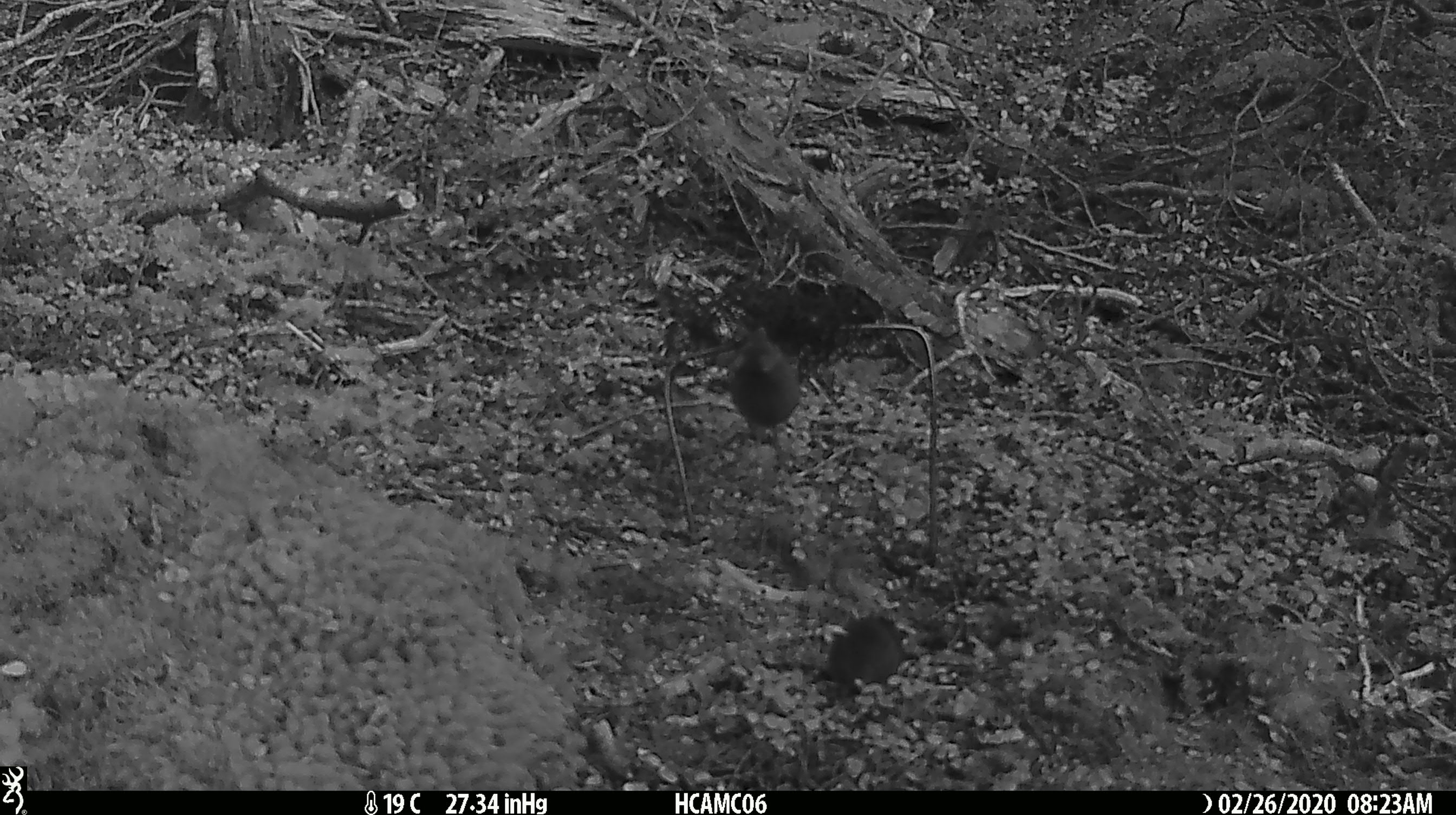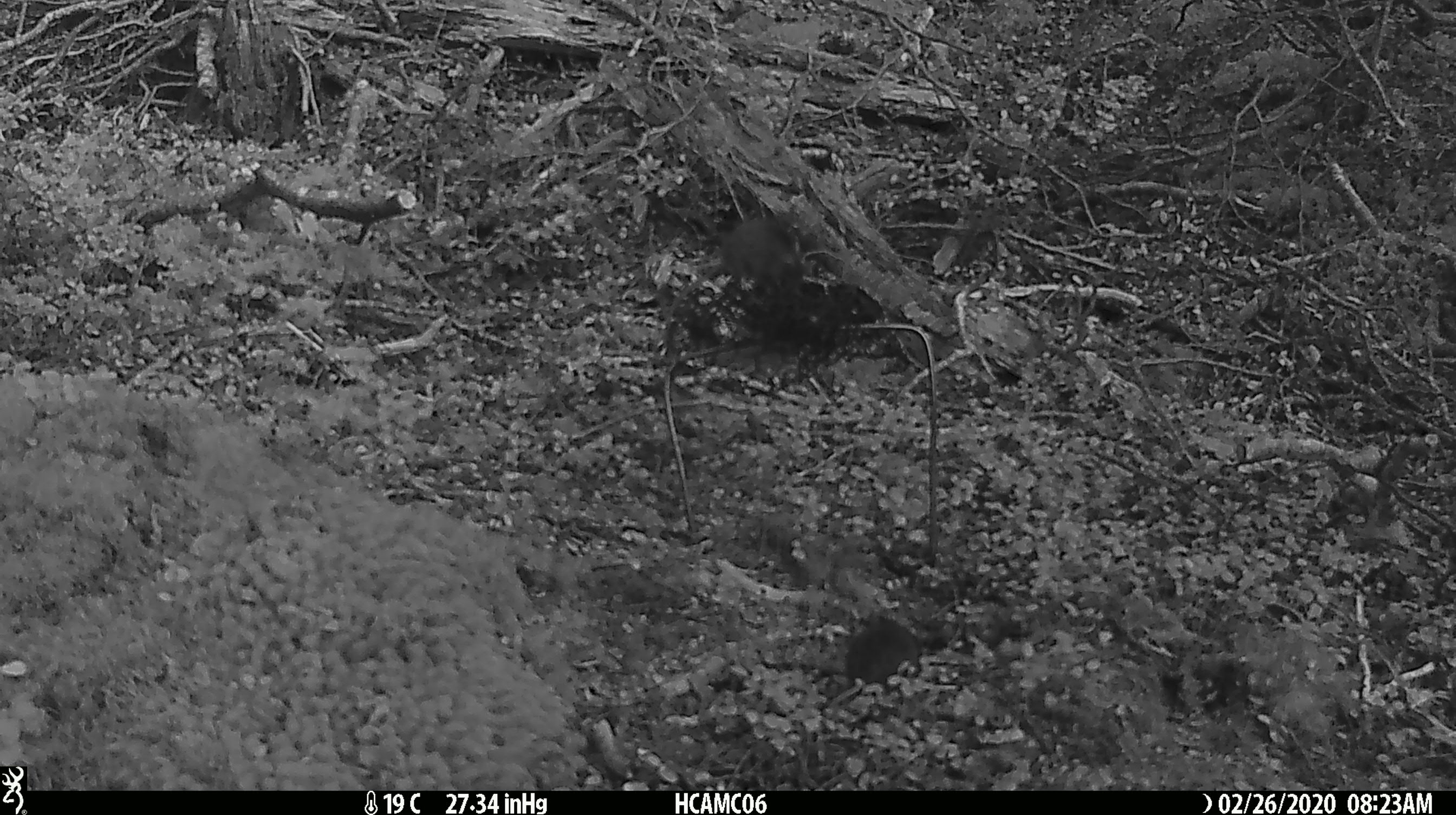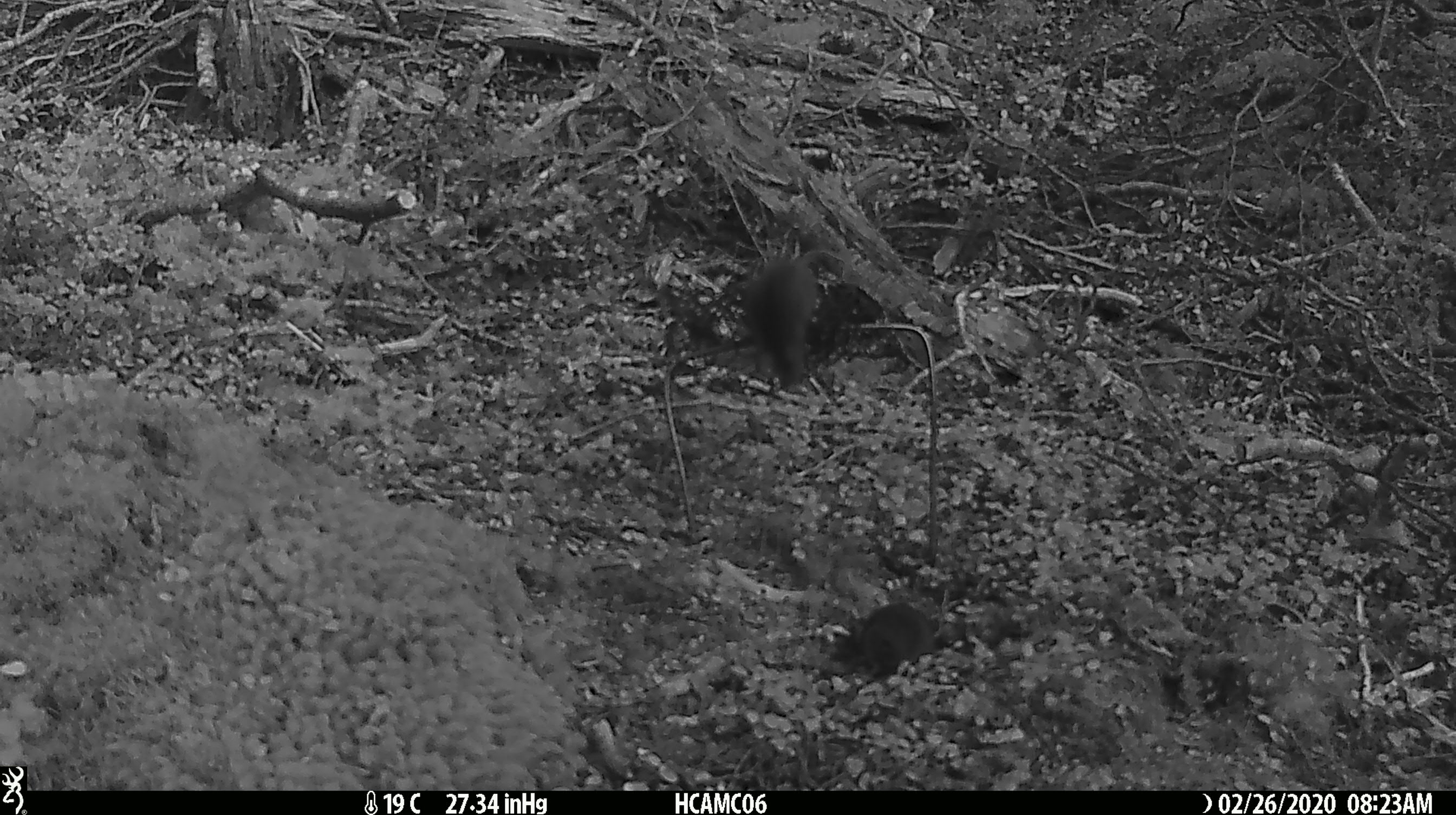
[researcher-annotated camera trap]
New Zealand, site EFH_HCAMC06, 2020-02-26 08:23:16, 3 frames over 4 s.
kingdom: Animalia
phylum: Chordata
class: Mammalia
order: Rodentia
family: Muridae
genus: Mus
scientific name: Mus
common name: mouse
Mouse (Mus).